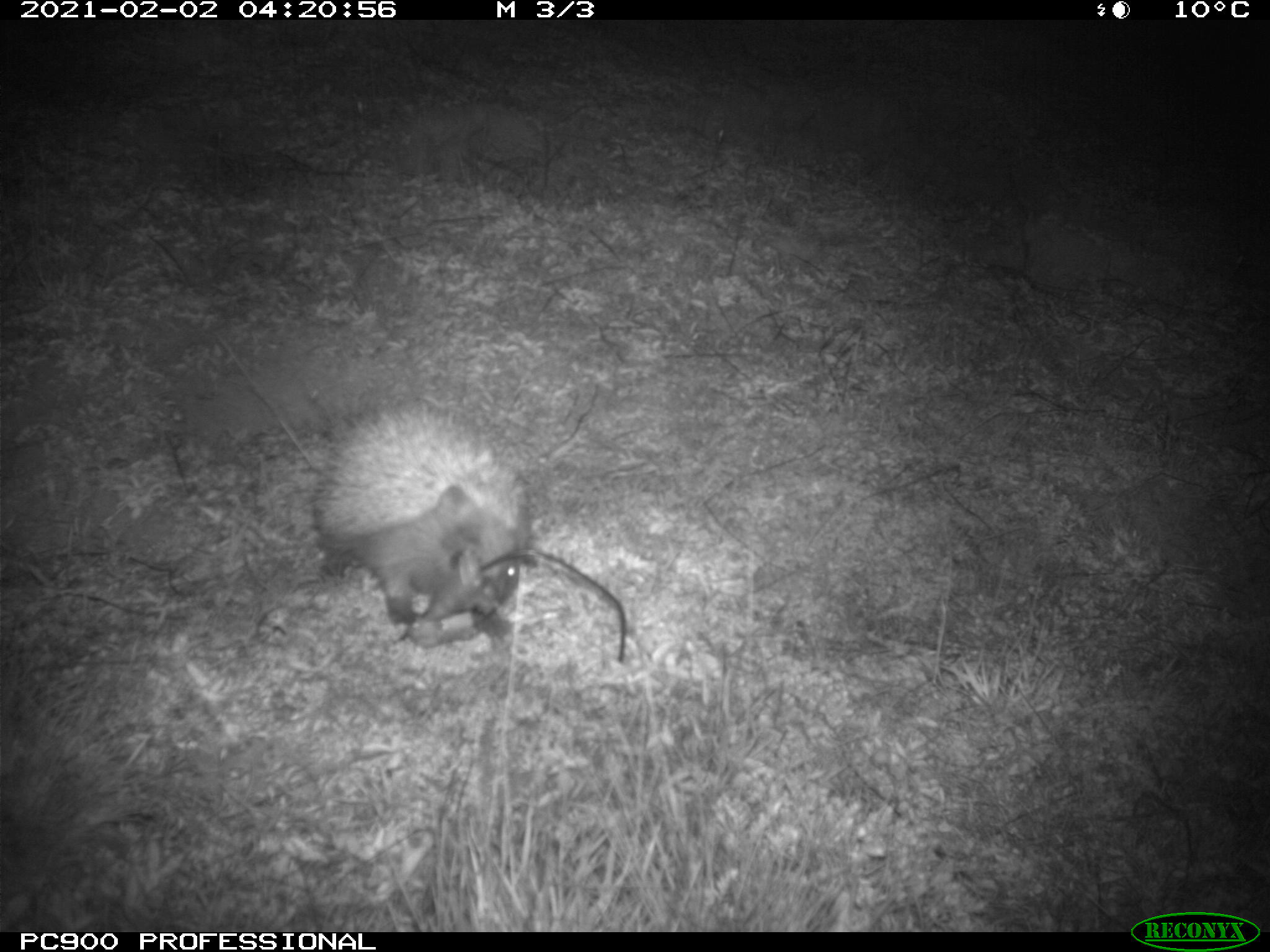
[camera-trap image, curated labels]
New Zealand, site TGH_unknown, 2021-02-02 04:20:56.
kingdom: Animalia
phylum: Chordata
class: Mammalia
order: Eulipotyphla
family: Erinaceidae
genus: Erinaceus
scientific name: Erinaceus europaeus europaeus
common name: european hedgehog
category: hedgehog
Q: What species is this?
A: Hedgehog (european hedgehog) (Erinaceus europaeus europaeus).